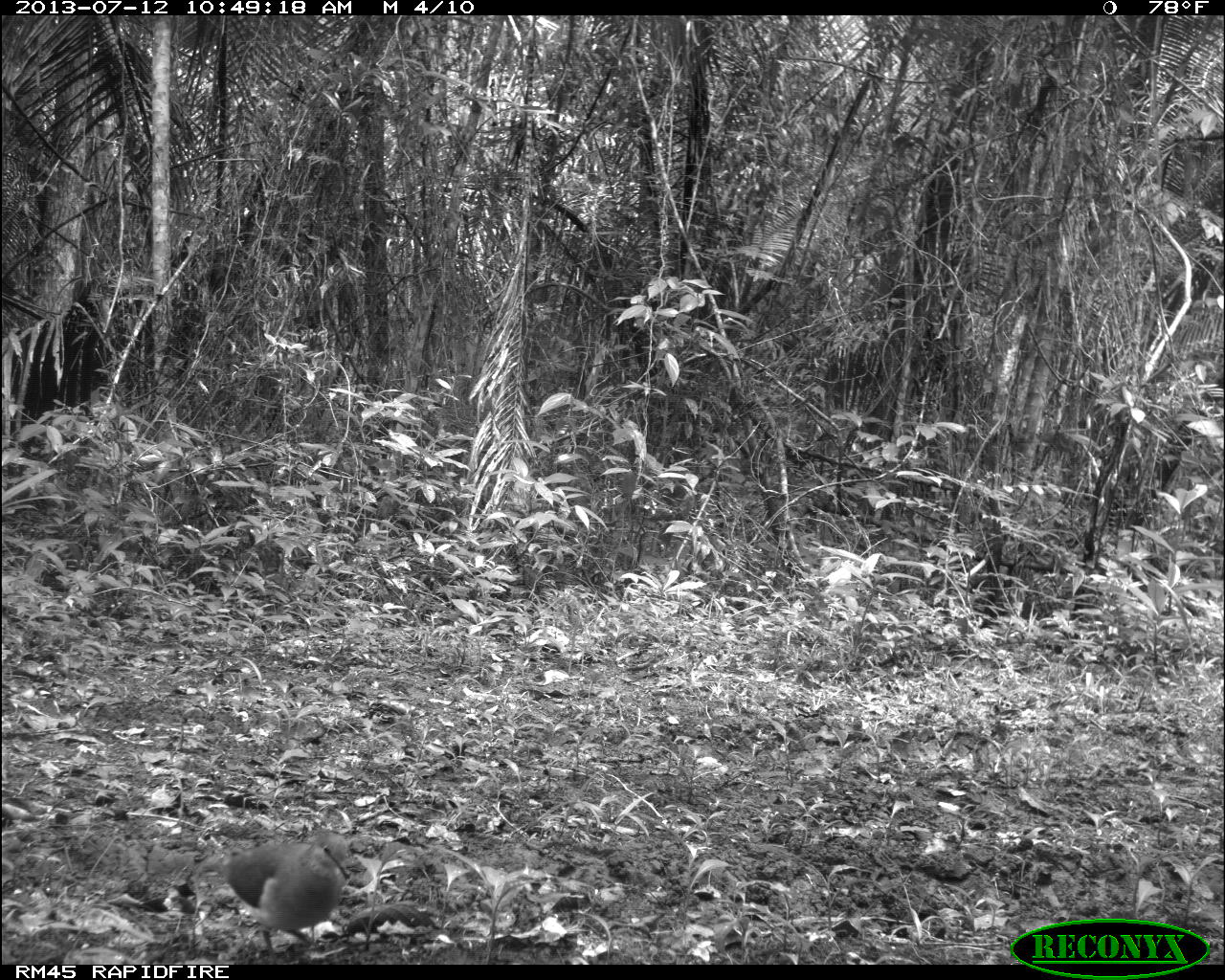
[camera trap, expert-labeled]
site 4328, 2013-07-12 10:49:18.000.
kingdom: Animalia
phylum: Chordata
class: Aves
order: Columbiformes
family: Columbidae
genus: Leptotila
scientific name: Leptotila plumbeiceps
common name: gray-headed dove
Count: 1.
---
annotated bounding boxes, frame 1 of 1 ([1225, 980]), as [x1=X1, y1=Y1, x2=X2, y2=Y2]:
leptotila plumbeiceps: [x1=202, y1=831, x2=357, y2=964]